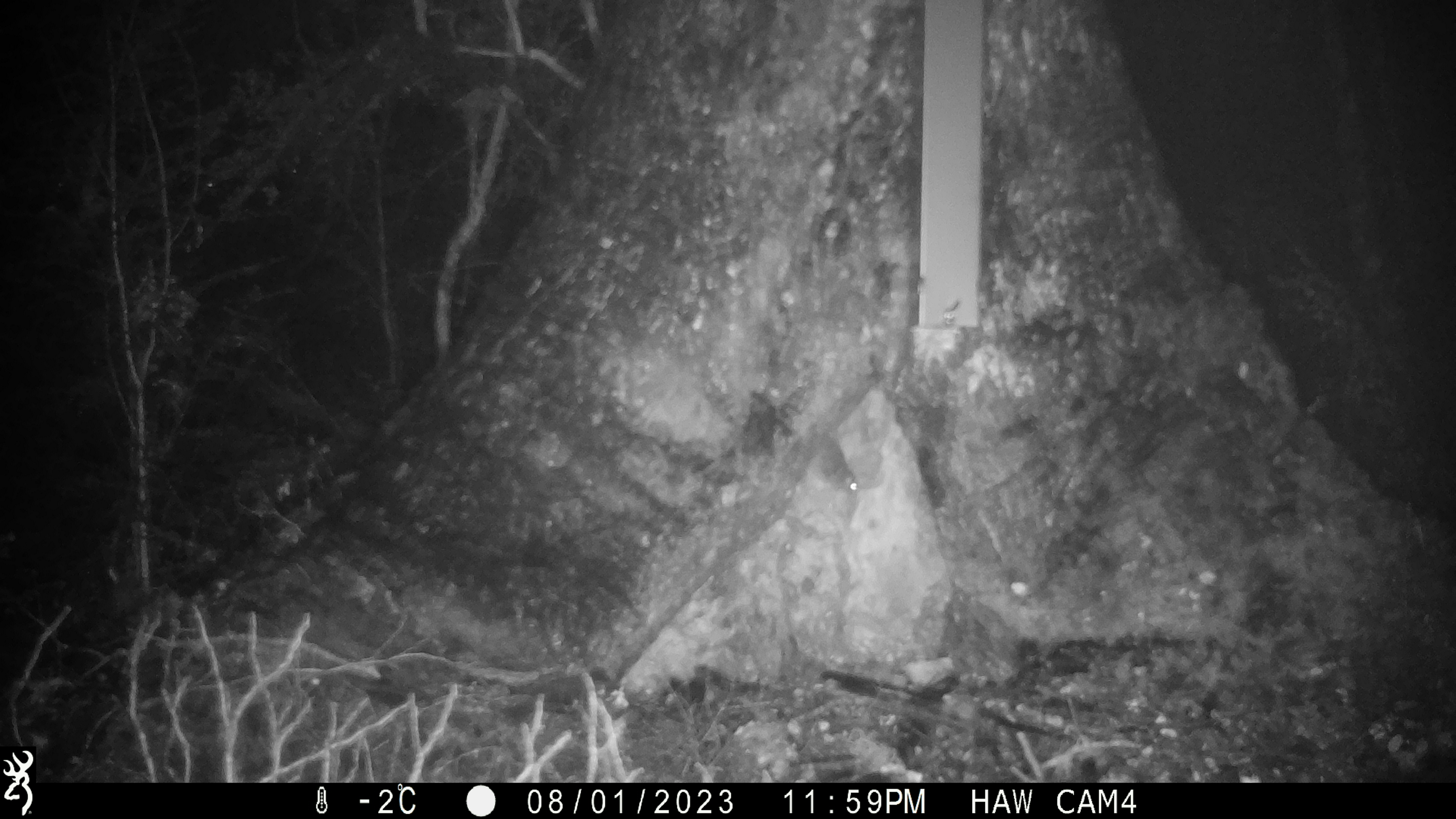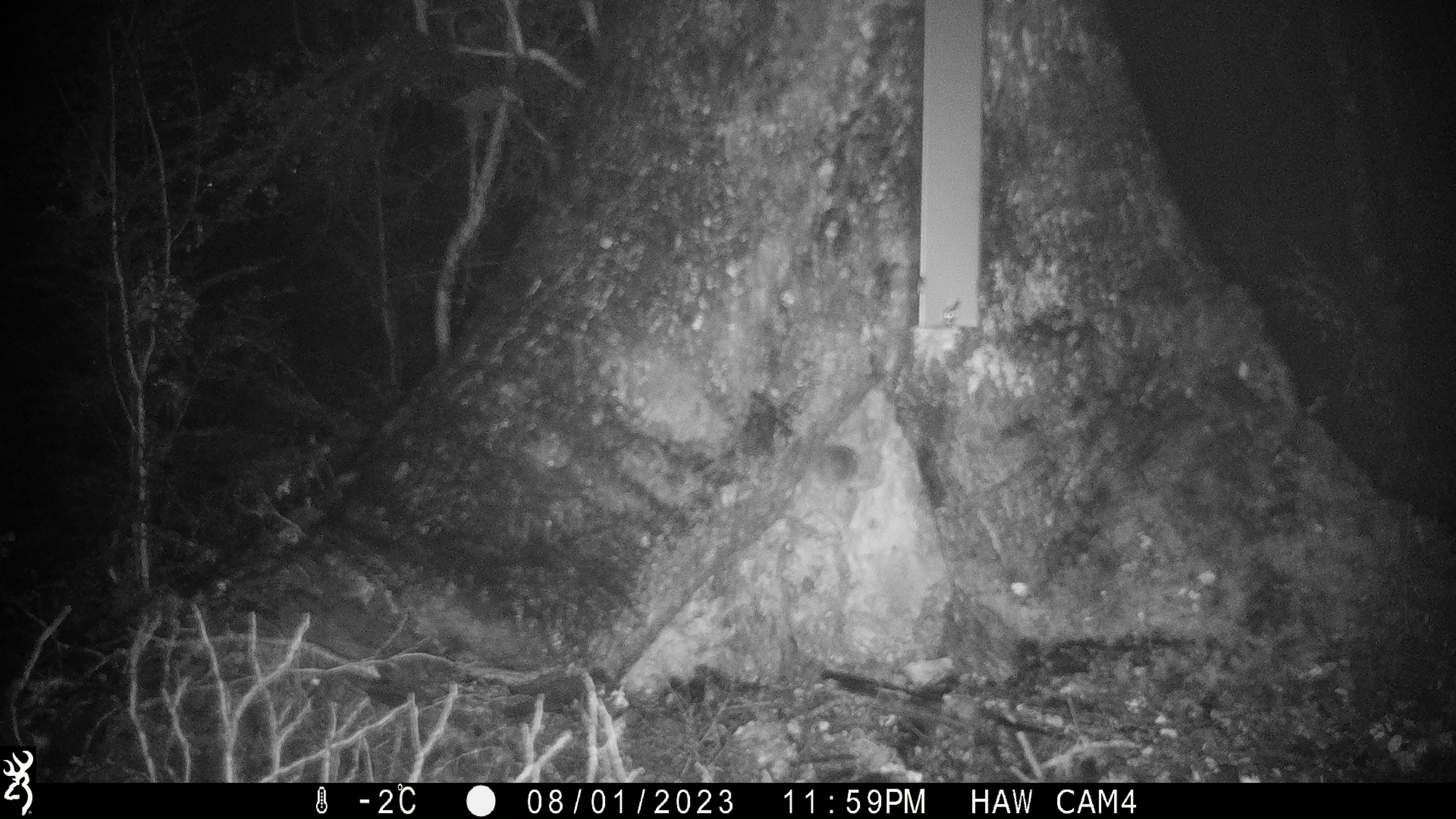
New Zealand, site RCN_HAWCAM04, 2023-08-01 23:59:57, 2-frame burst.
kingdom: Animalia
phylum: Chordata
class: Mammalia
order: Rodentia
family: Muridae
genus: Mus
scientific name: Mus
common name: mouse